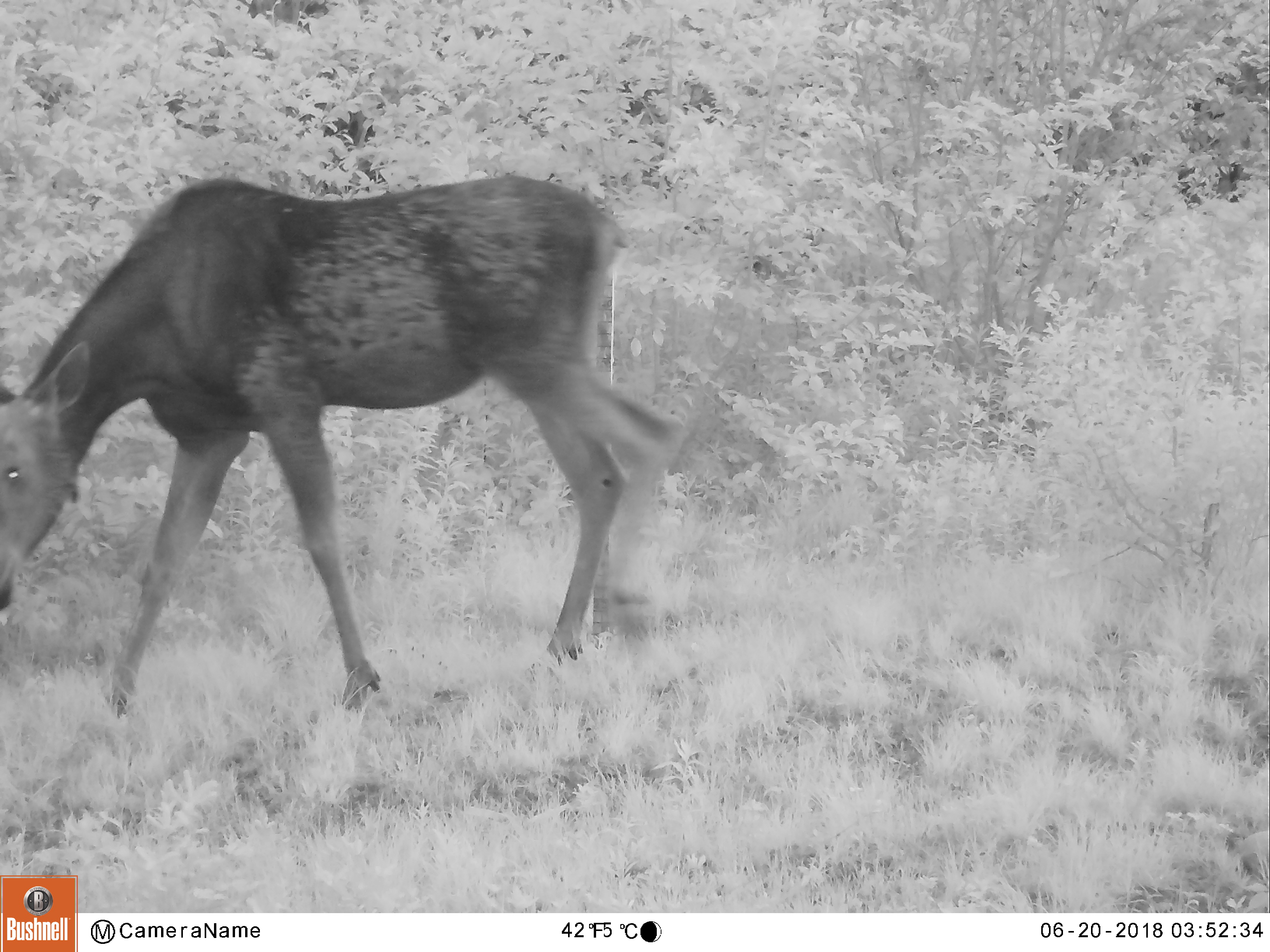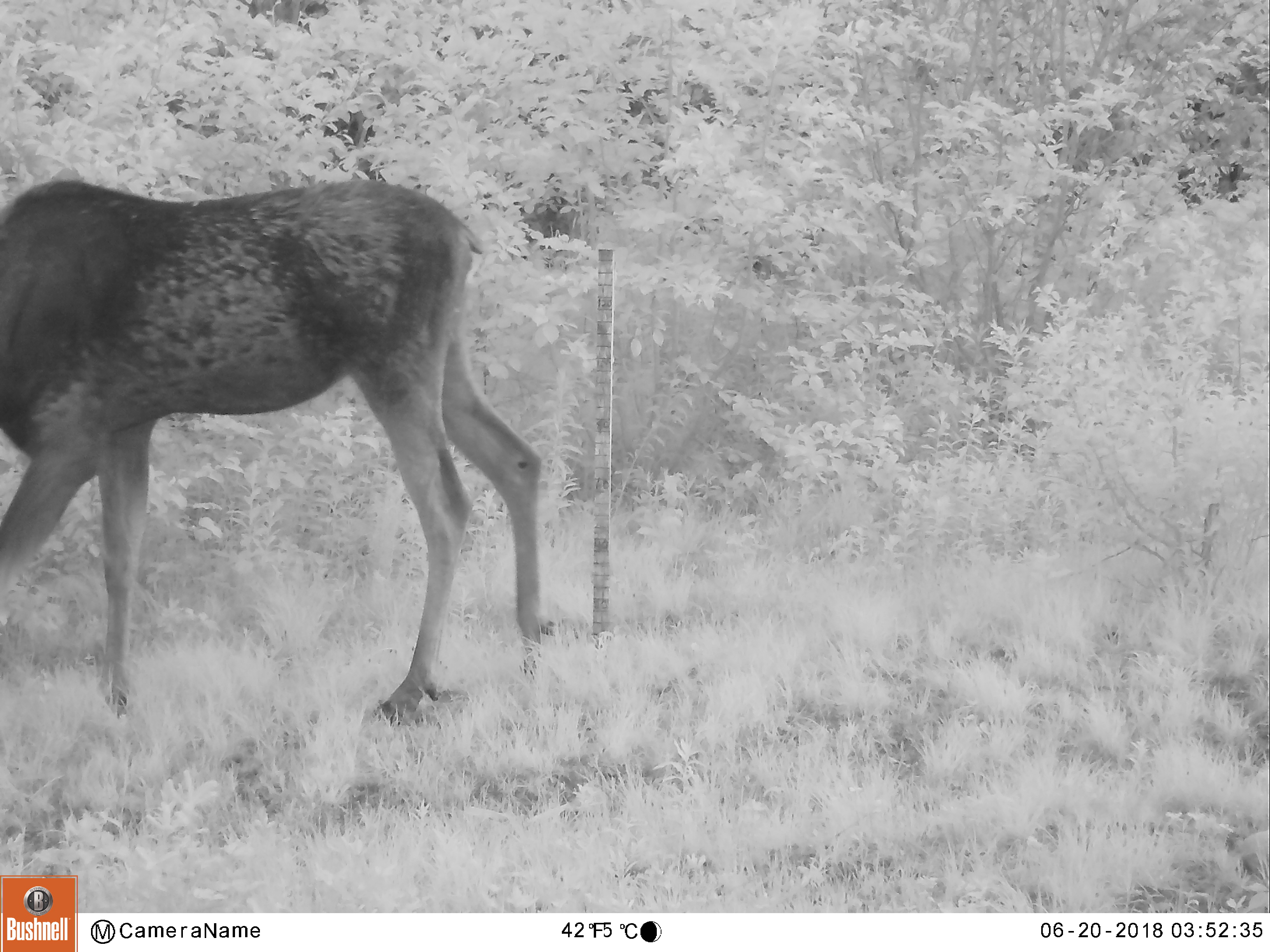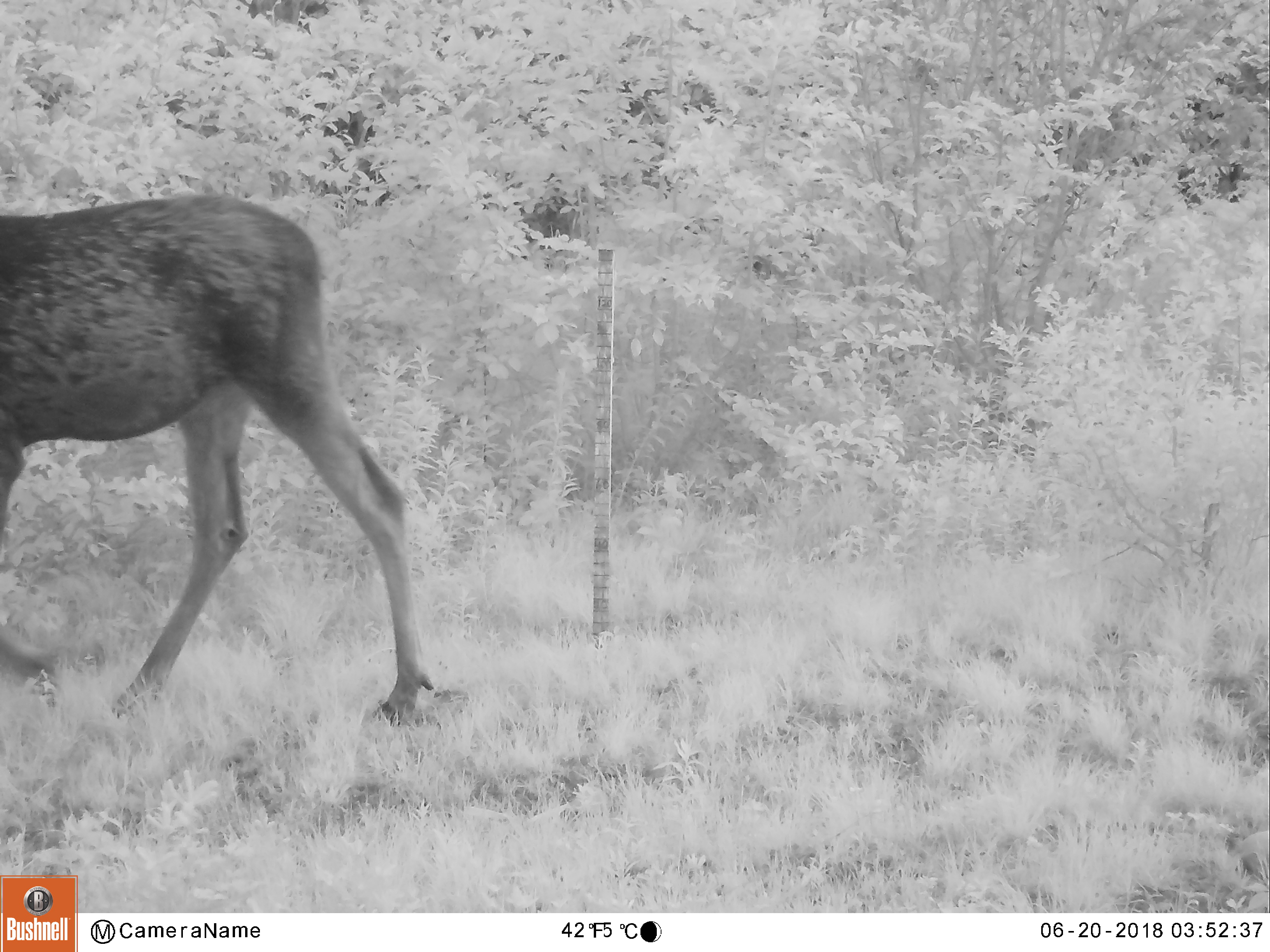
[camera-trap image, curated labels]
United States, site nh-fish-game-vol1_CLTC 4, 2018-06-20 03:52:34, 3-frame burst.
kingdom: Animalia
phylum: Chordata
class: Mammalia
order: Artiodactyla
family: Cervidae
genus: Alces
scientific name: Alces alces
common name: moose